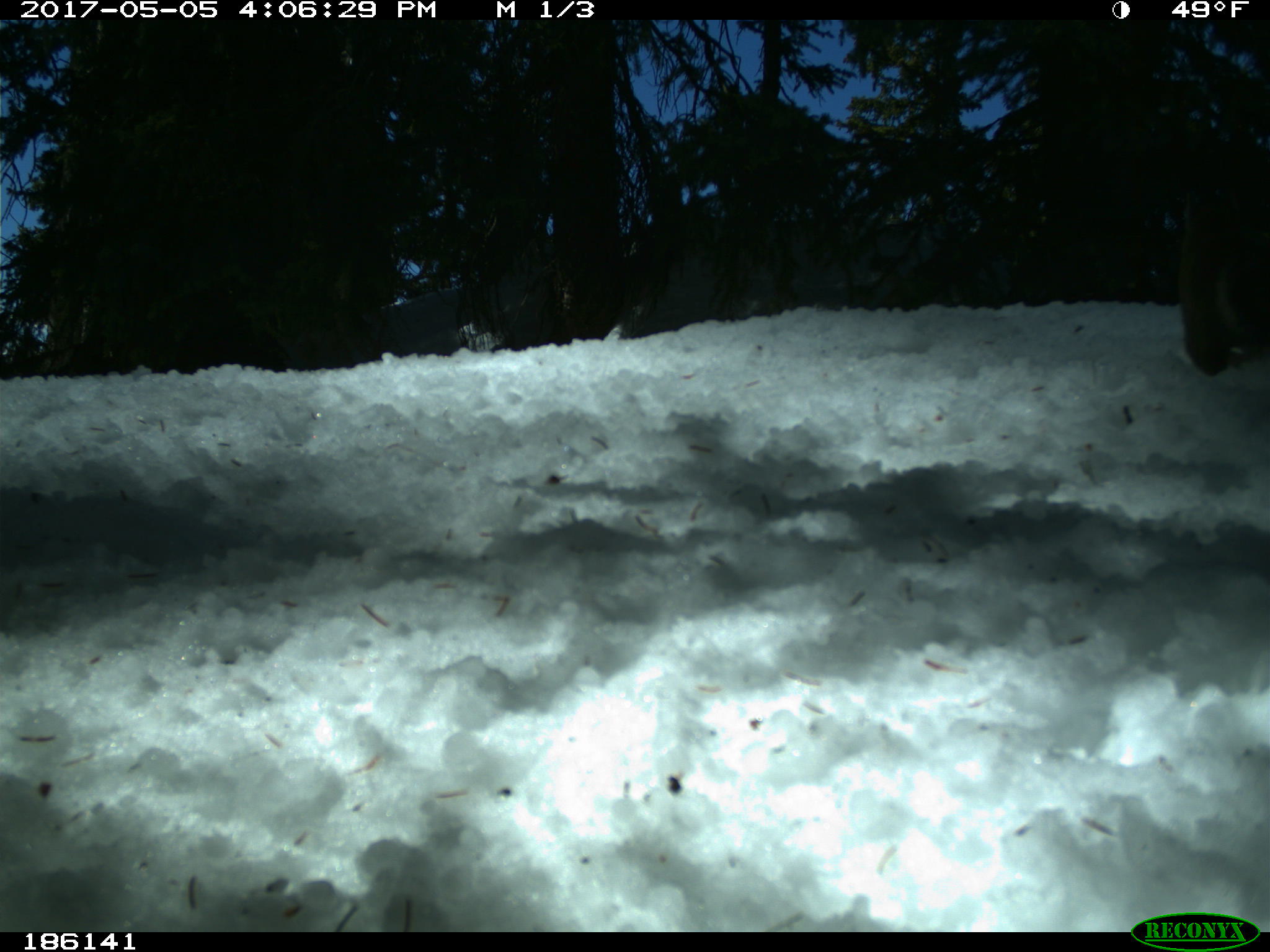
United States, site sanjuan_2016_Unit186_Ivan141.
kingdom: Animalia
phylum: Chordata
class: Mammalia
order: Rodentia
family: Sciuridae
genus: Tamiasciurus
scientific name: Tamiasciurus hudsonicus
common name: american red squirrel